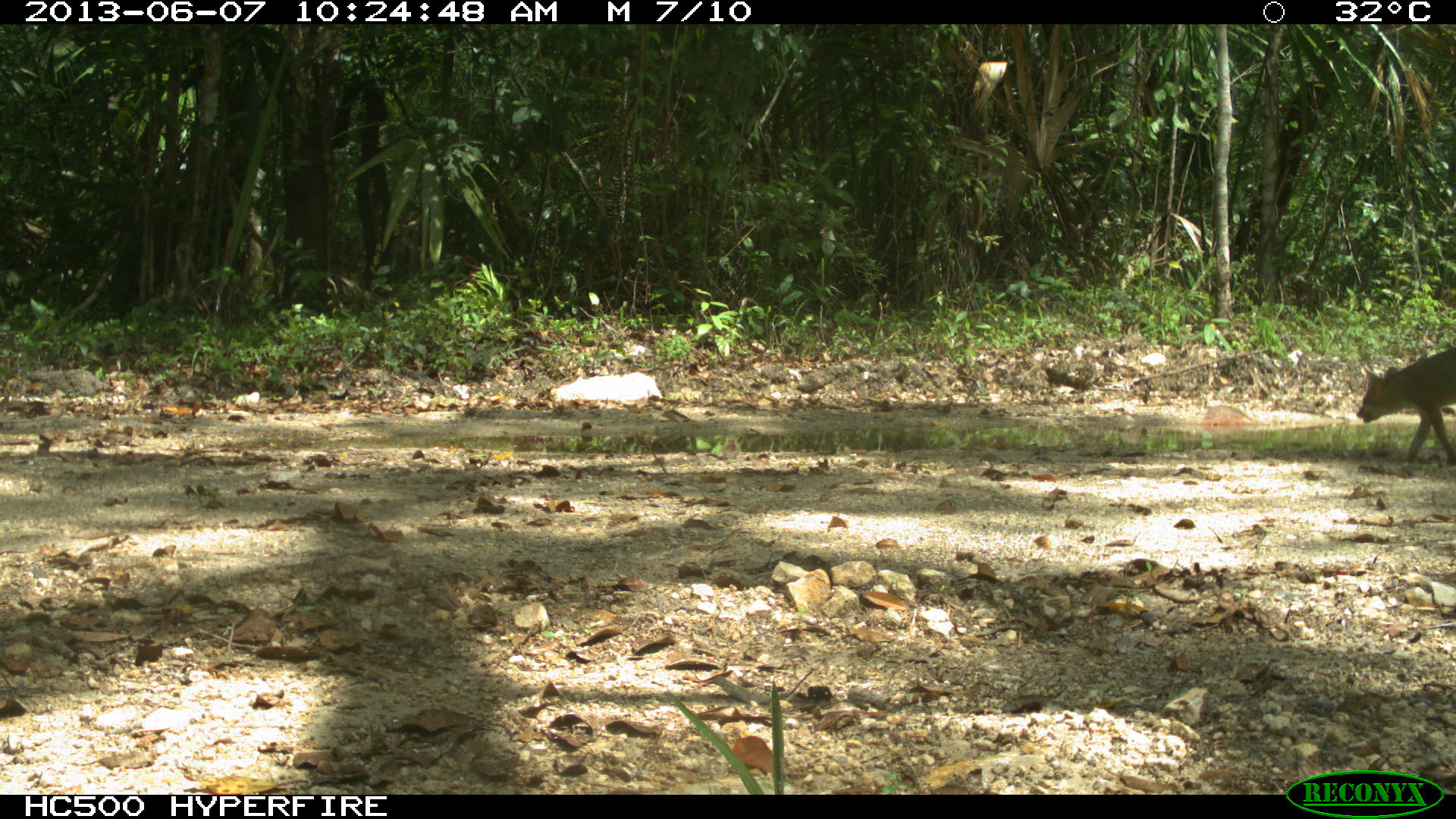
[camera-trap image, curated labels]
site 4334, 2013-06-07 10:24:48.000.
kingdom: Animalia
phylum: Chordata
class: Mammalia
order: Carnivora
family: Canidae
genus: Urocyon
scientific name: Urocyon cinereoargenteus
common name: gray fox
Urocyon cinereoargenteus (gray fox), count 1, sex female.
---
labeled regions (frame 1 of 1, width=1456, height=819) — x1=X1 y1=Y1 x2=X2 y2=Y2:
urocyon cinereoargenteus: x1=1355 y1=350 x2=1456 y2=463